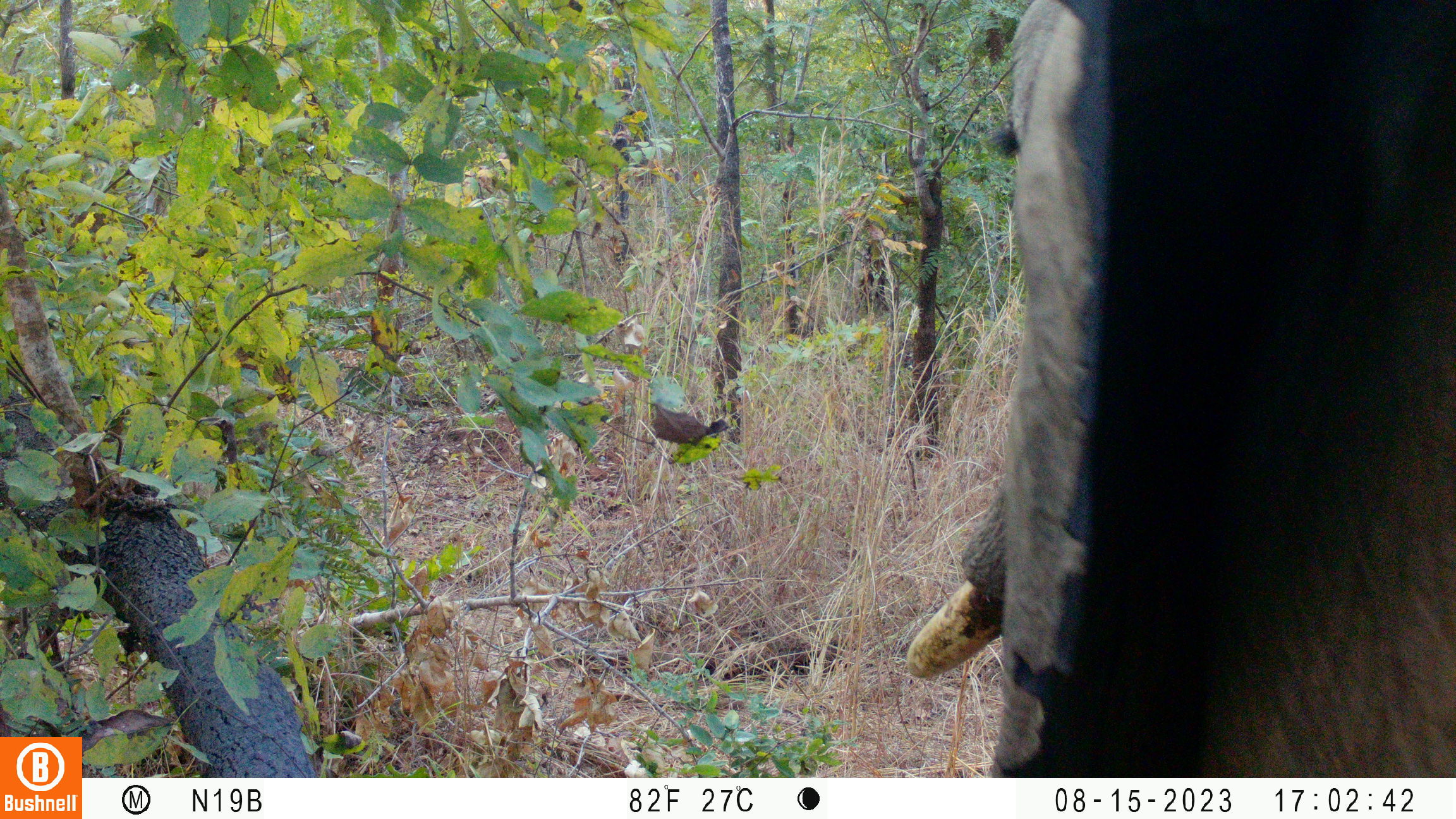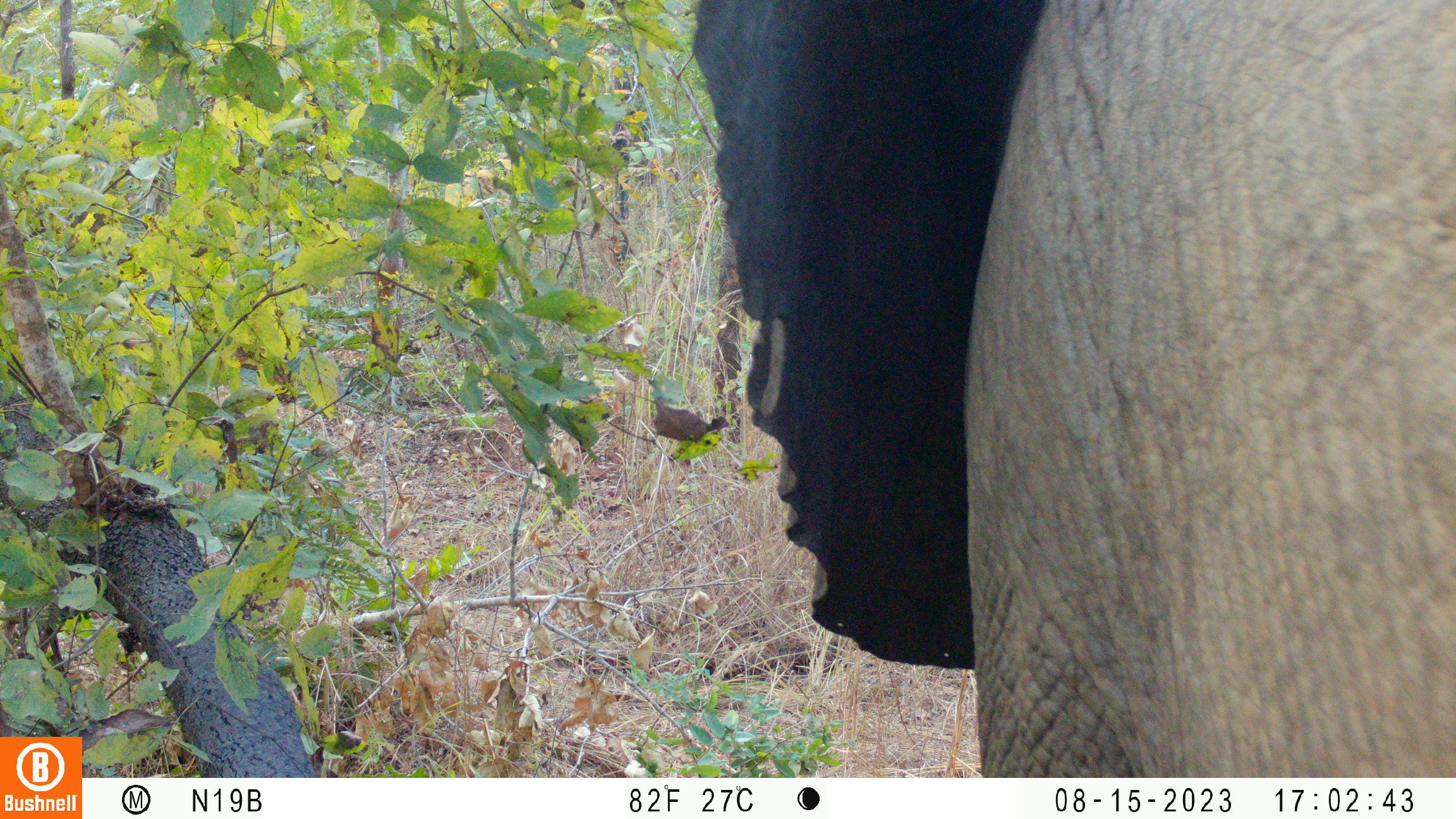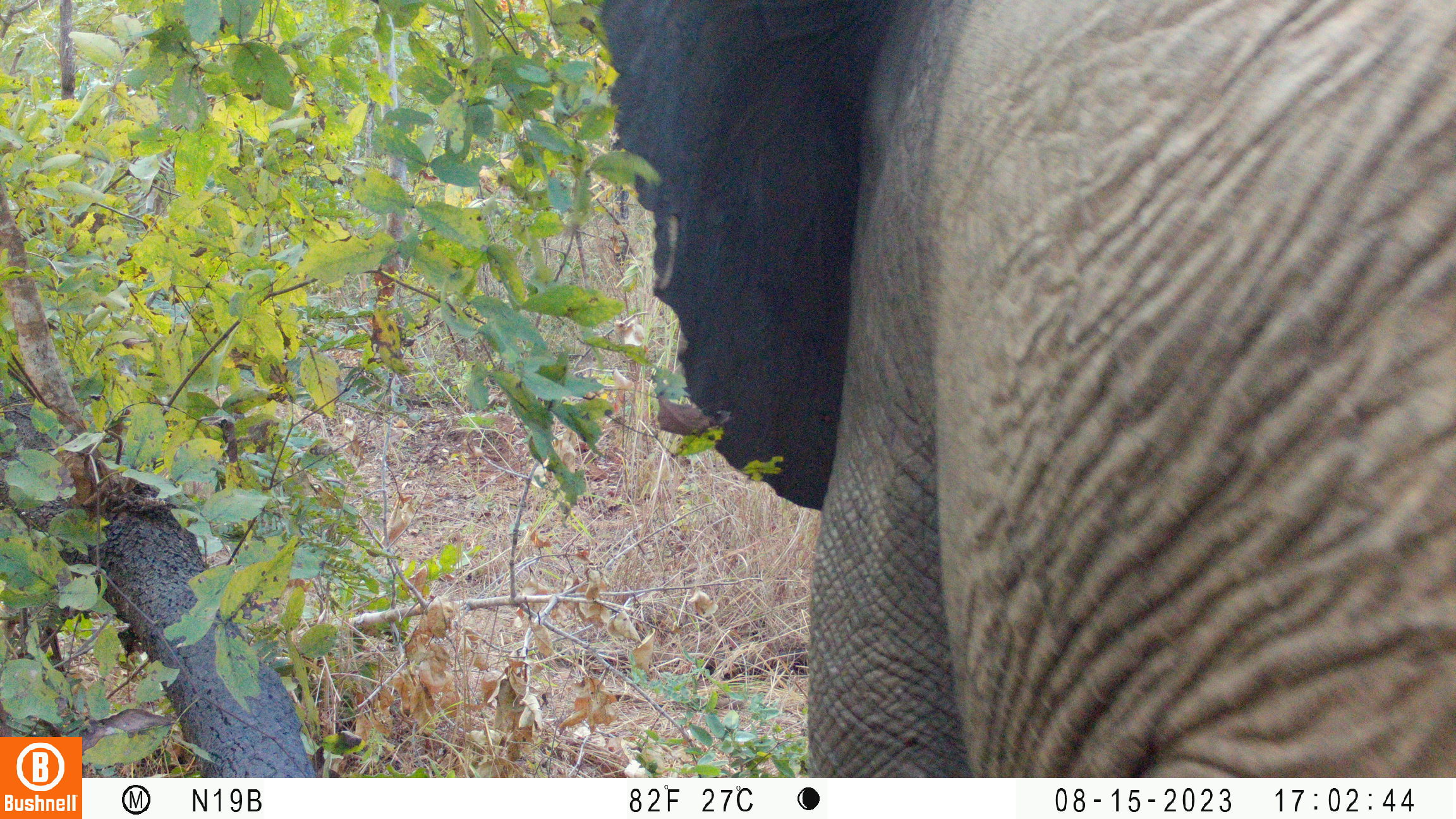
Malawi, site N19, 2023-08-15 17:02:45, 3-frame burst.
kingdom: Animalia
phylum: Chordata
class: Mammalia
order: Proboscidea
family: Elephantidae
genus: Loxodonta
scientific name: Loxodonta africana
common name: african savanna elephant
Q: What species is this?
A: African savanna elephant (Loxodonta africana).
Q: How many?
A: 1.